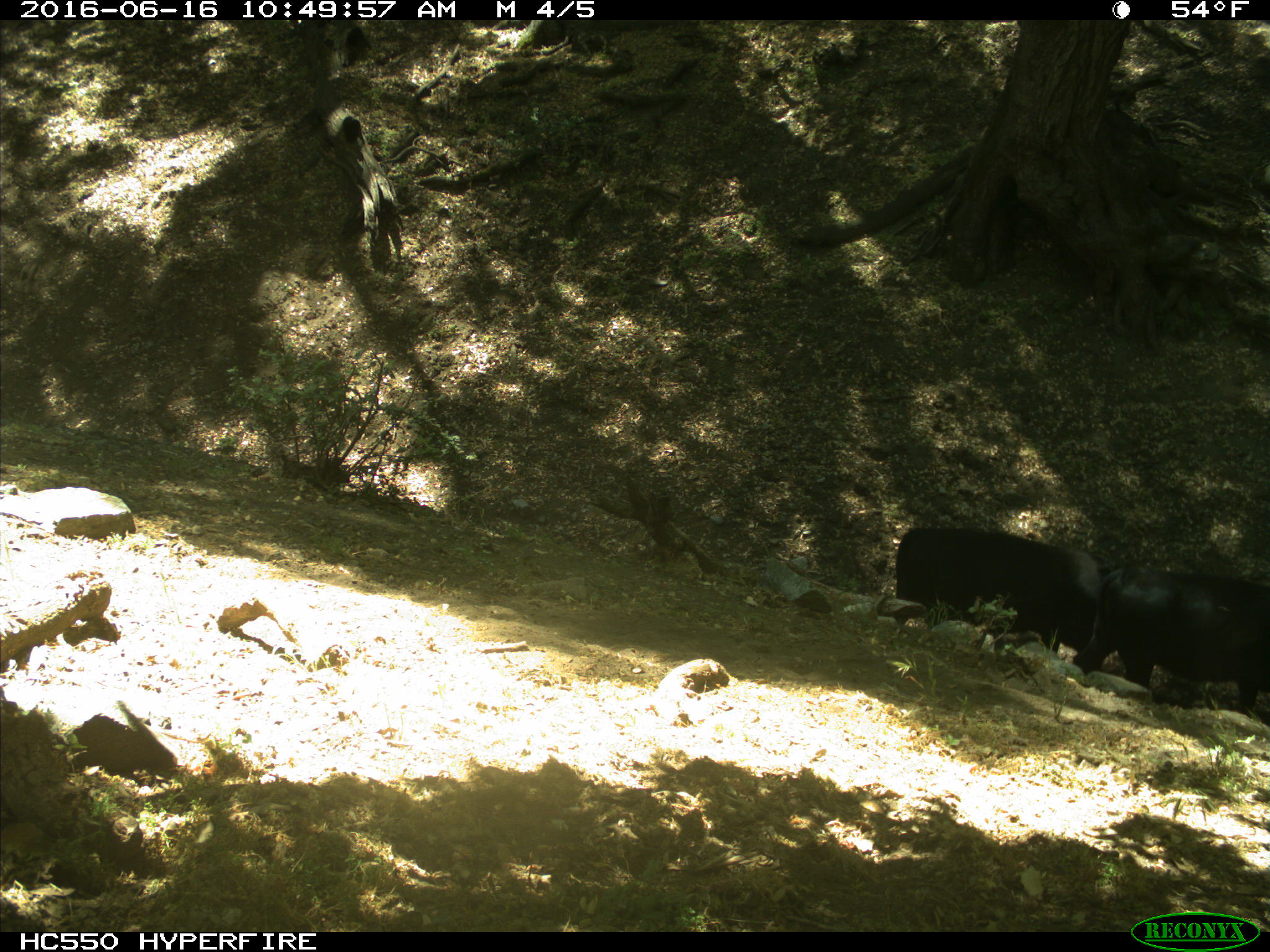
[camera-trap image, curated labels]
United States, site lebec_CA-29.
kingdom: Animalia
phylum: Chordata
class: Mammalia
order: Artiodactyla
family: Bovidae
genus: Bos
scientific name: Bos taurus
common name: domestic cow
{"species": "Bos taurus (domestic cow)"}